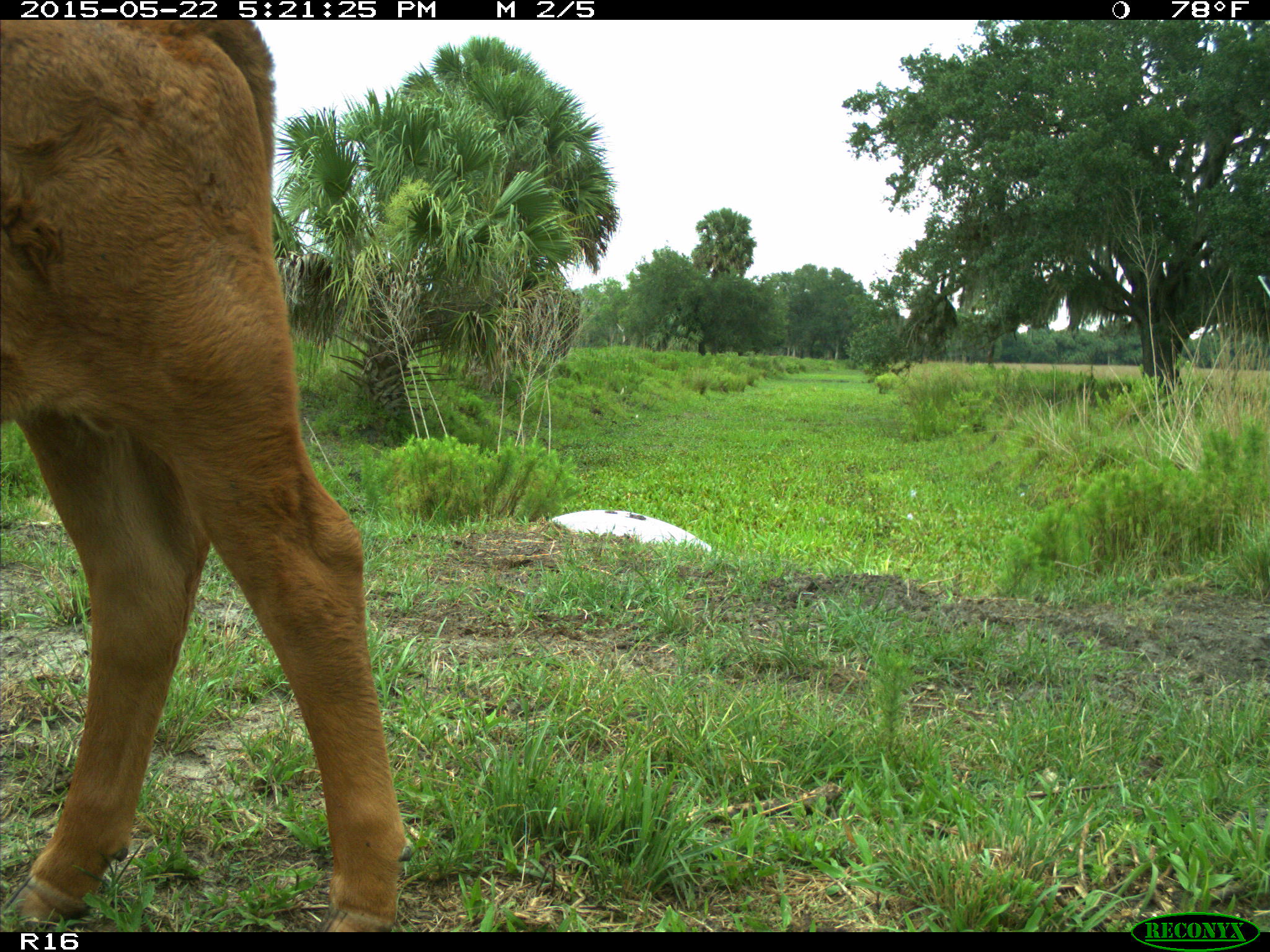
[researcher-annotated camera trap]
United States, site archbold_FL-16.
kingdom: Animalia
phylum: Chordata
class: Mammalia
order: Artiodactyla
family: Bovidae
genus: Bos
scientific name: Bos taurus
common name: domestic cow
Bos taurus (domestic cow).